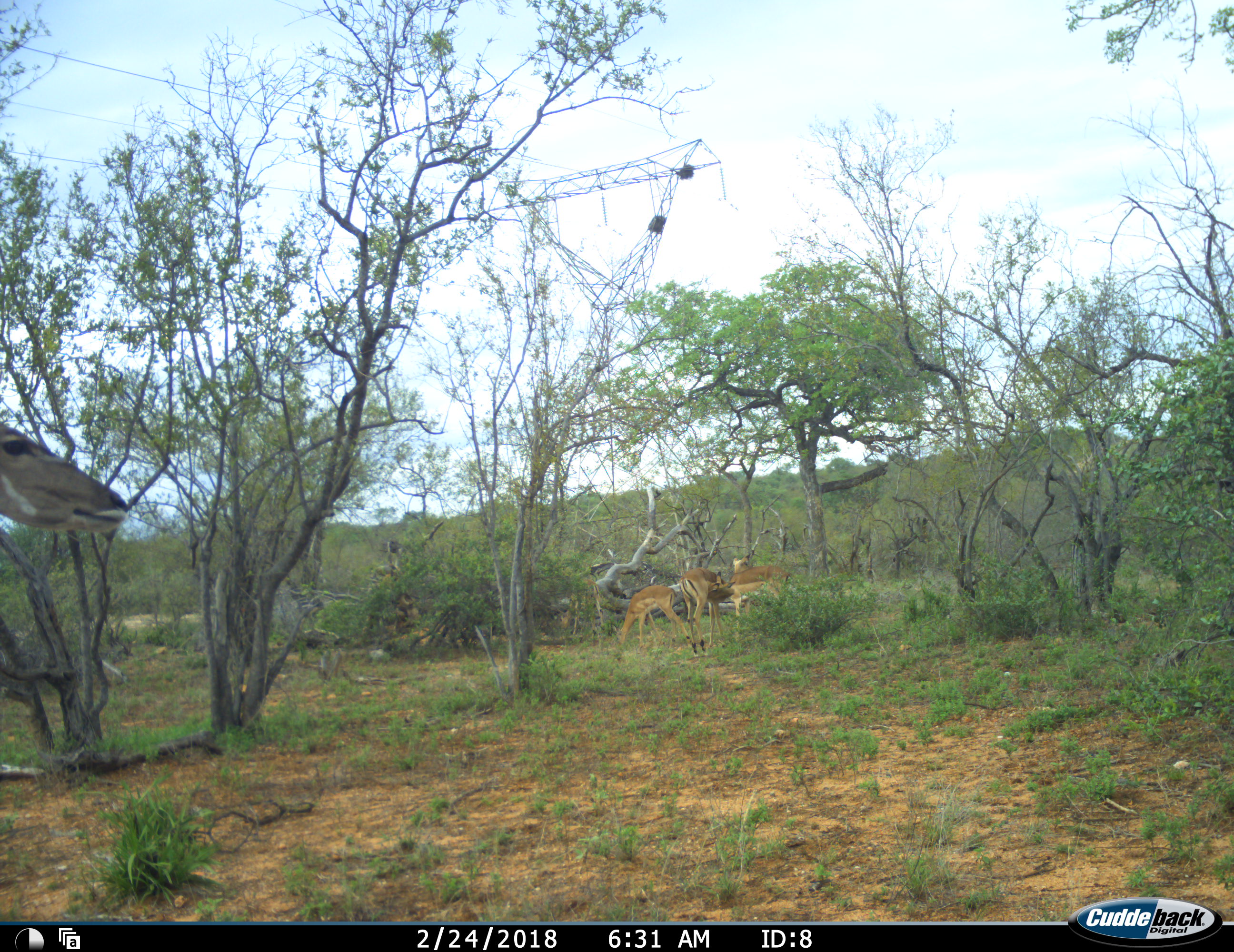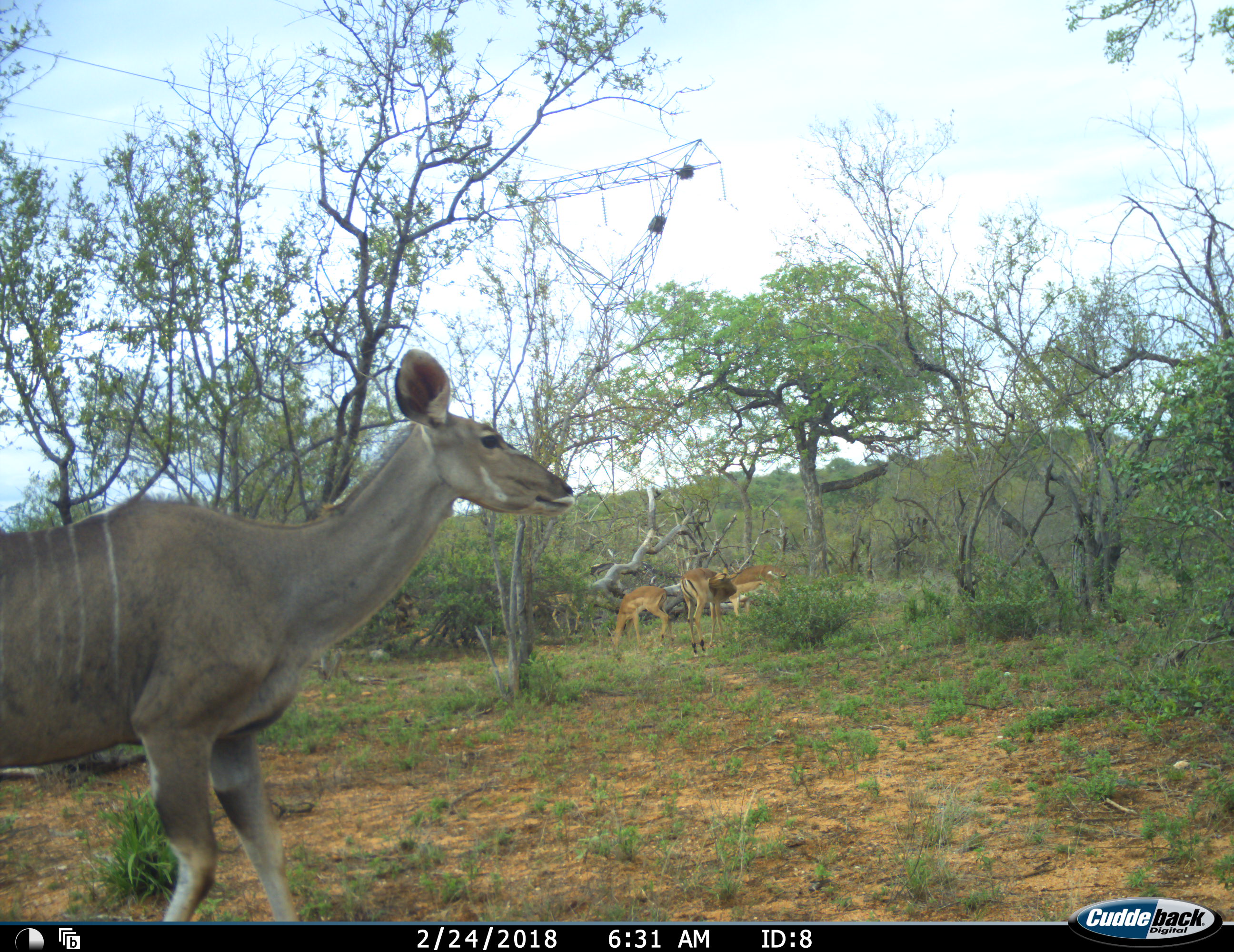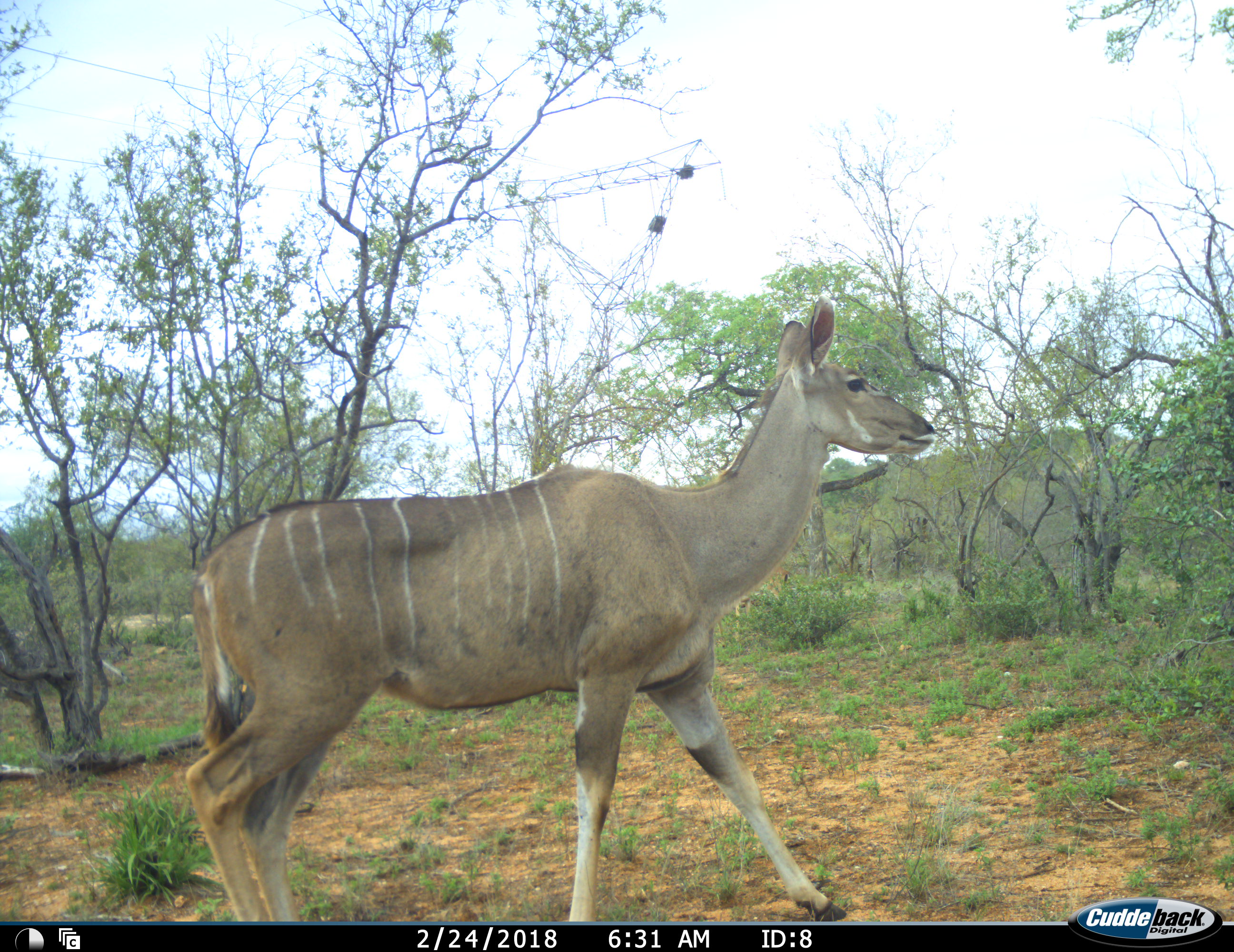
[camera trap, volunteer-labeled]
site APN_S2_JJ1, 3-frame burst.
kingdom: Animalia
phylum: Chordata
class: Mammalia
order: Artiodactyla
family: Bovidae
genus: Aepyceros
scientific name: Aepyceros melampus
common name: impala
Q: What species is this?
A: Impala (Aepyceros melampus).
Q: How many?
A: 4.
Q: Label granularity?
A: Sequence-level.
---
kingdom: Animalia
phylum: Chordata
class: Mammalia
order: Artiodactyla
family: Bovidae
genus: Tragelaphus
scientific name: Tragelaphus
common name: kudu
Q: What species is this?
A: Kudu (Tragelaphus).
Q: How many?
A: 1.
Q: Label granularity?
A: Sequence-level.